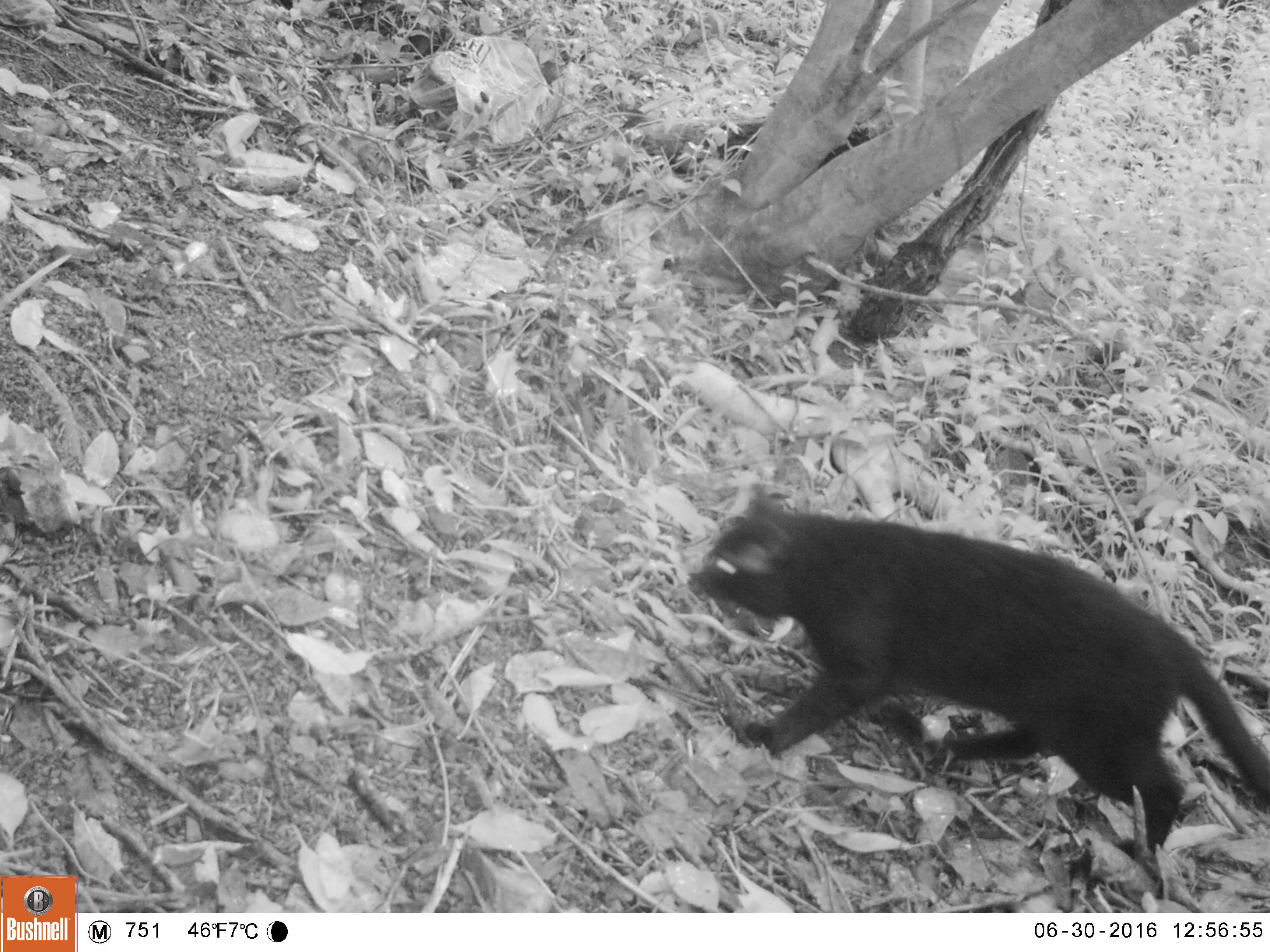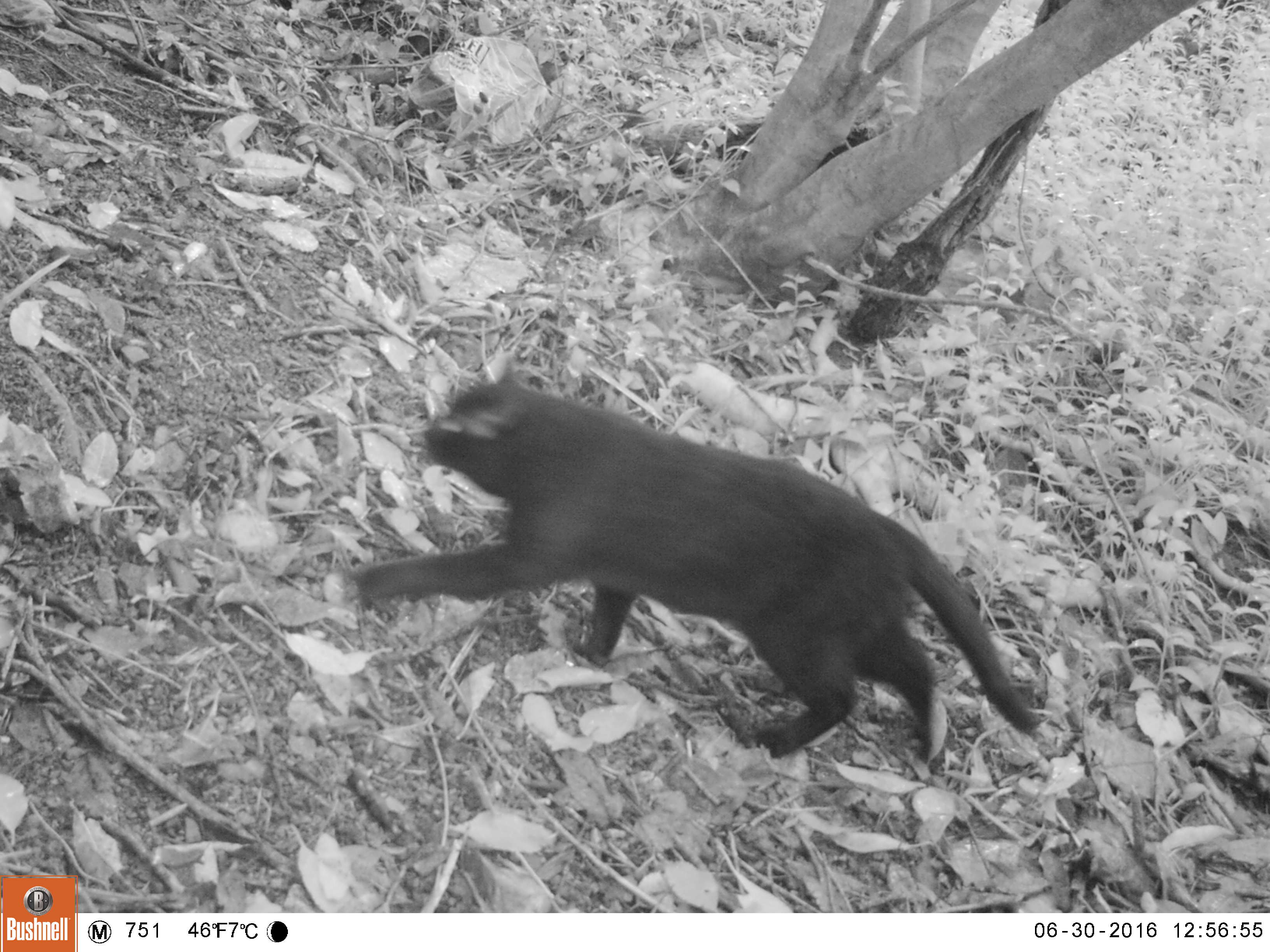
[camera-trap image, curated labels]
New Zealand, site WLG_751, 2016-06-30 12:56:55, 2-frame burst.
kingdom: Animalia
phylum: Chordata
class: Mammalia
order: Carnivora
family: Felidae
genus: Felis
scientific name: Felis catus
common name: domestic cat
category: cat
Cat (domestic cat) (Felis catus).